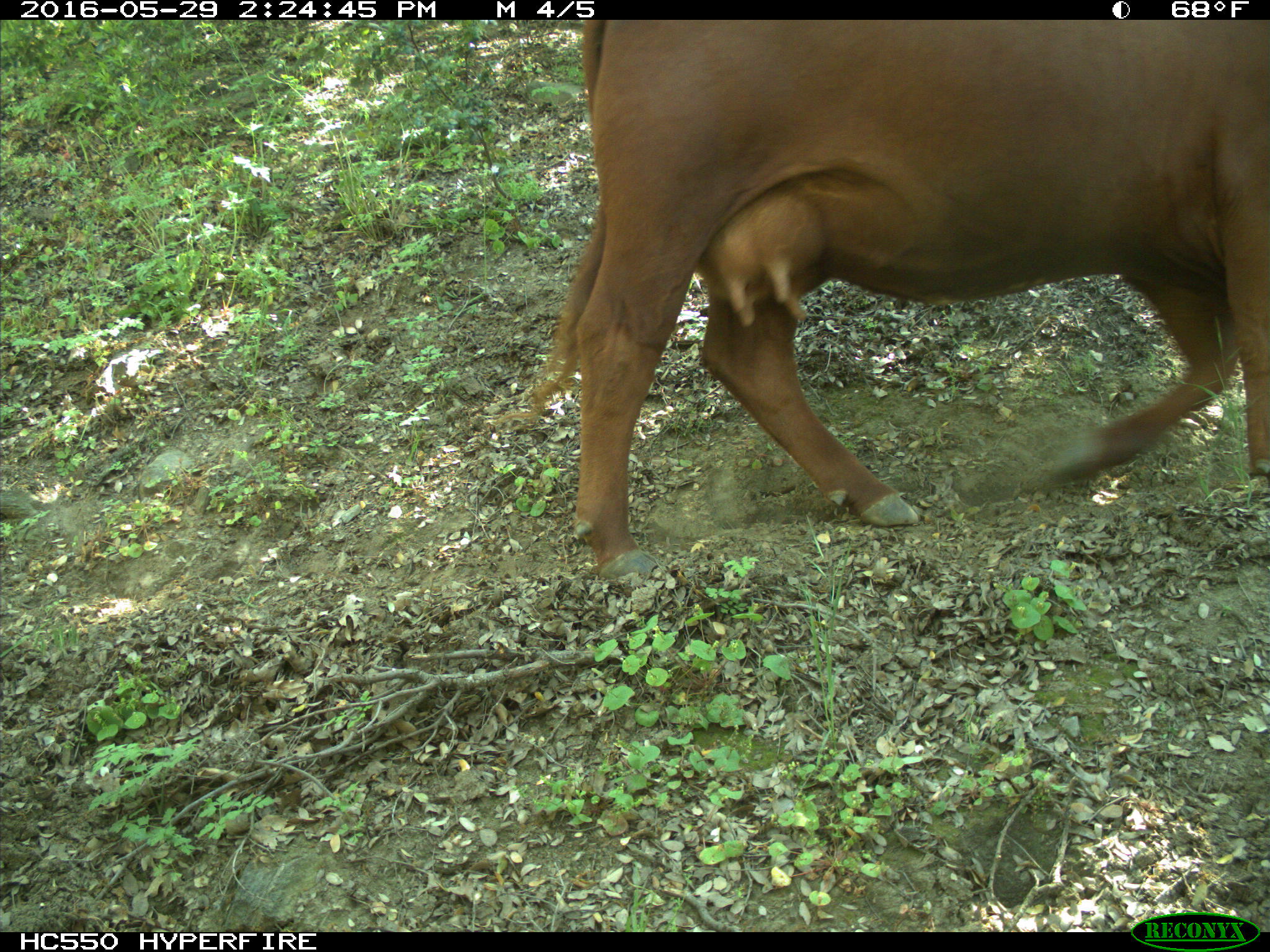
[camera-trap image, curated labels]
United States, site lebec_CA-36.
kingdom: Animalia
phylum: Chordata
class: Mammalia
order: Artiodactyla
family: Bovidae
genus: Bos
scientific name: Bos taurus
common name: domestic cow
Bos taurus (domestic cow).